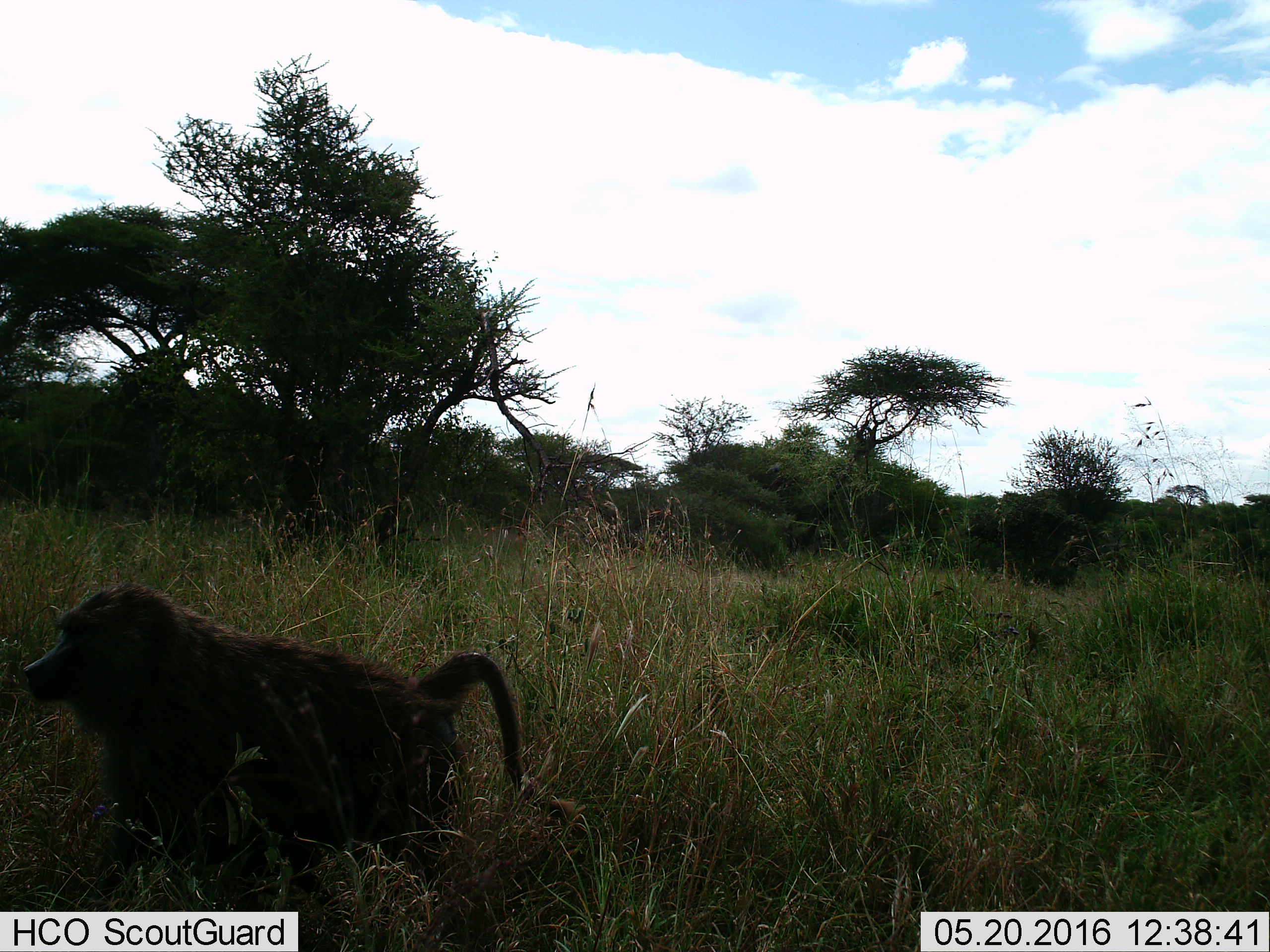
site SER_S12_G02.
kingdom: Animalia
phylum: Chordata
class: Mammalia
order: Primates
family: Cercopithecidae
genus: Papio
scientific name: Papio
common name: baboon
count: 1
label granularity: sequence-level